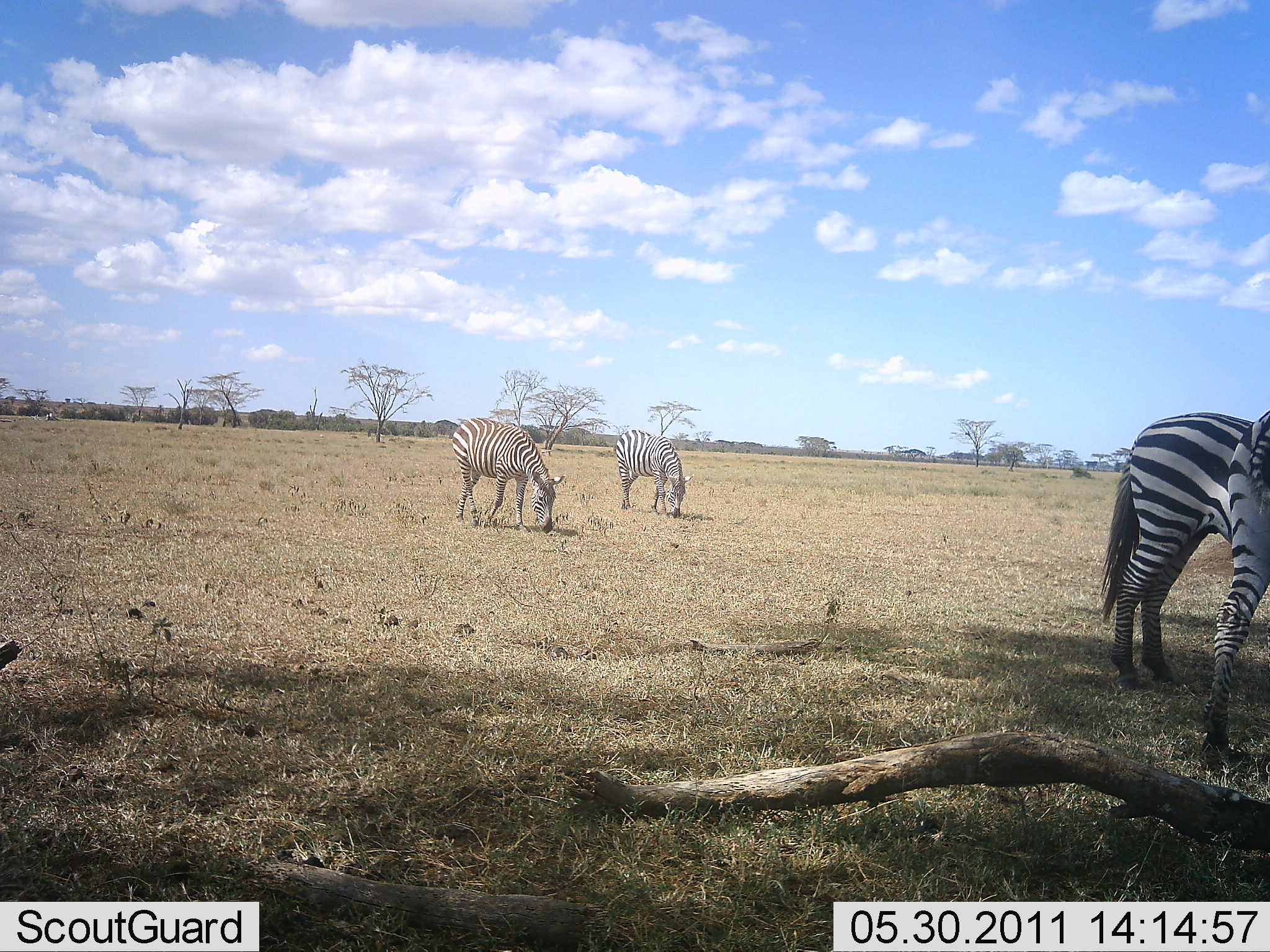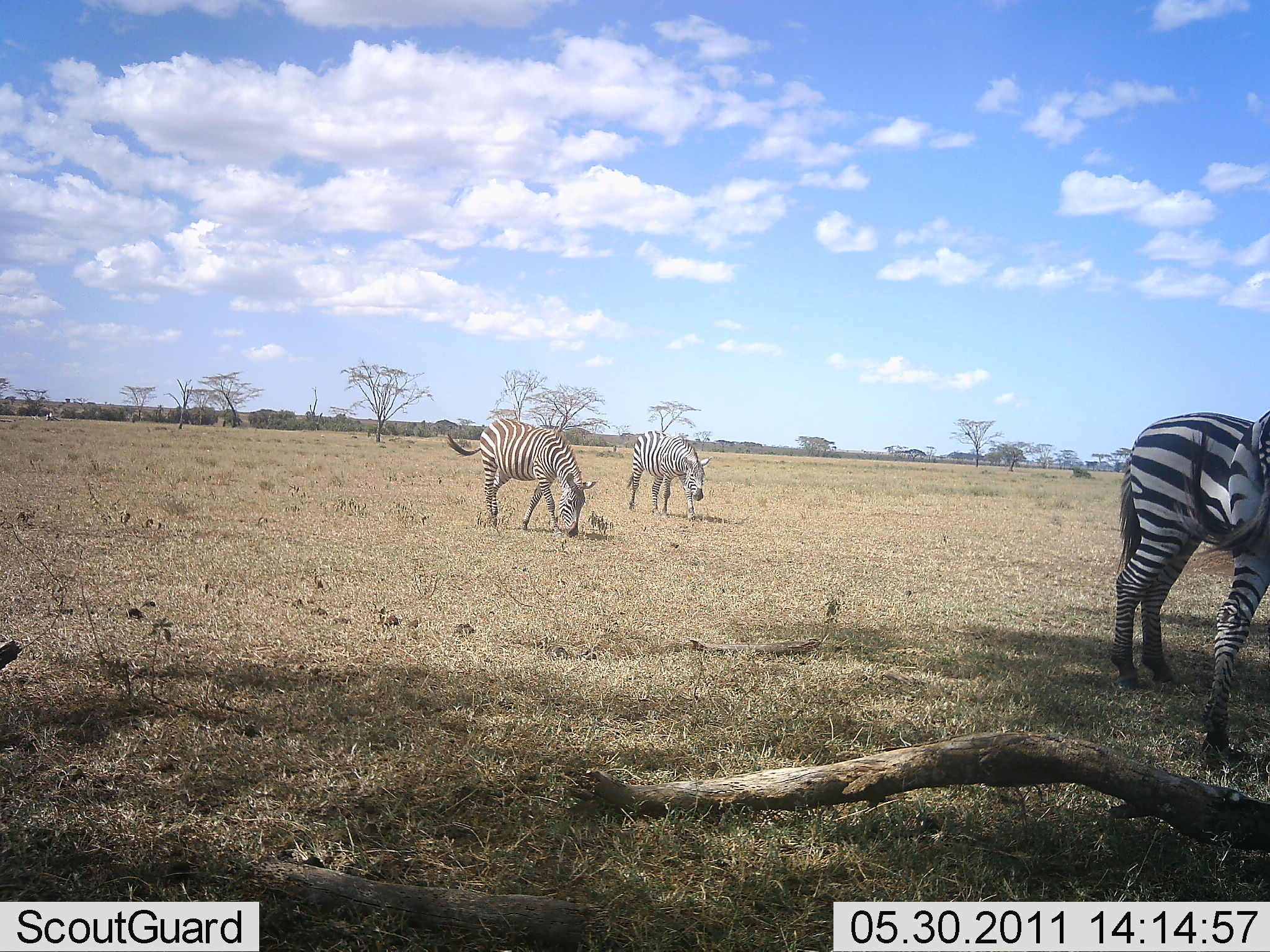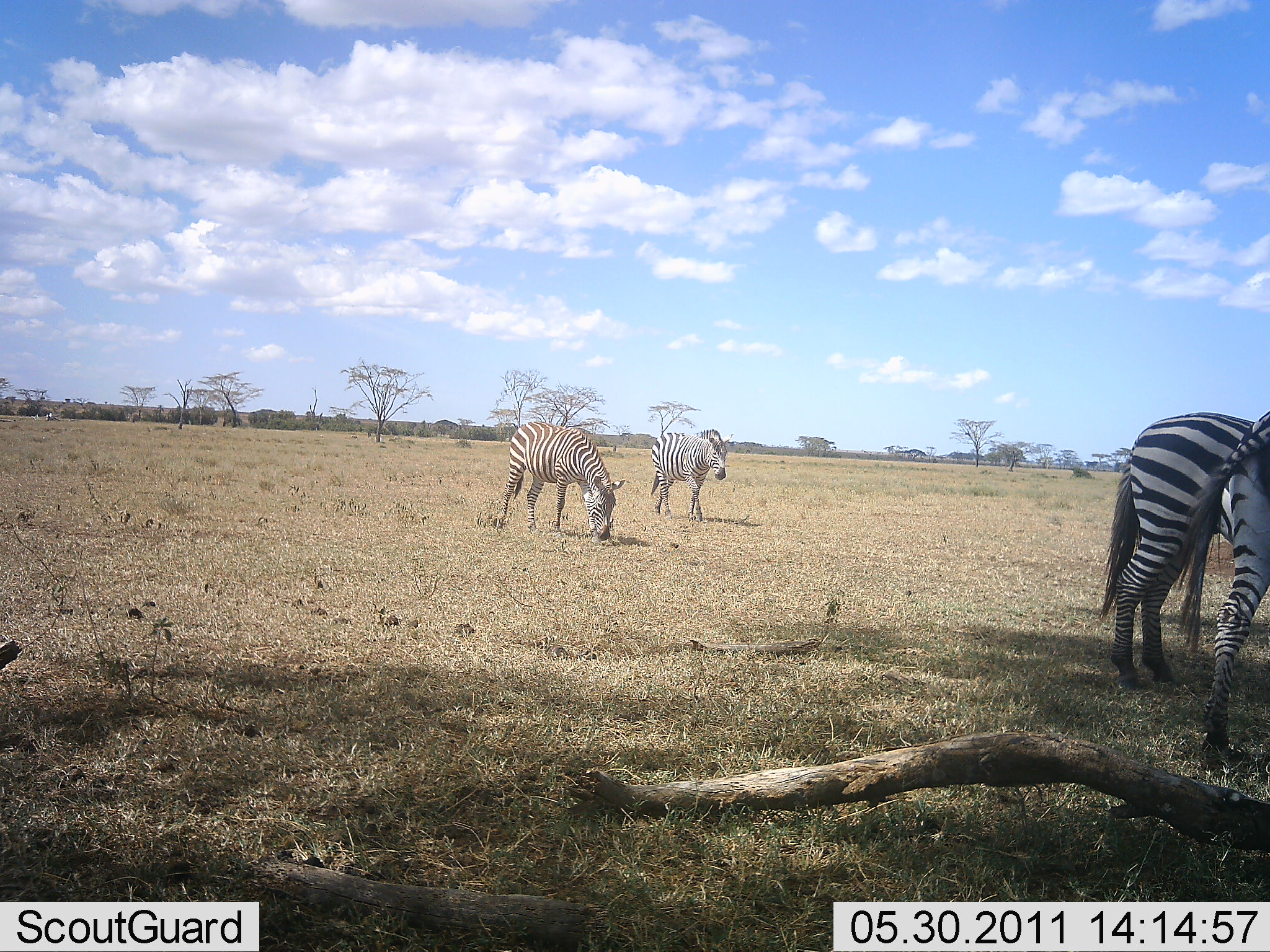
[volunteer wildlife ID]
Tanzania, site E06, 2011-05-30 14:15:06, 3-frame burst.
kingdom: Animalia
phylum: Chordata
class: Mammalia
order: Perissodactyla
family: Equidae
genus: Equus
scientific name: Equus quagga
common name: plains zebra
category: zebra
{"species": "zebra (plains zebra) (Equus quagga)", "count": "4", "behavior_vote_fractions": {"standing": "50%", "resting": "0%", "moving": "50%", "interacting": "0%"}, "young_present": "0%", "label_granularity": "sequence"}